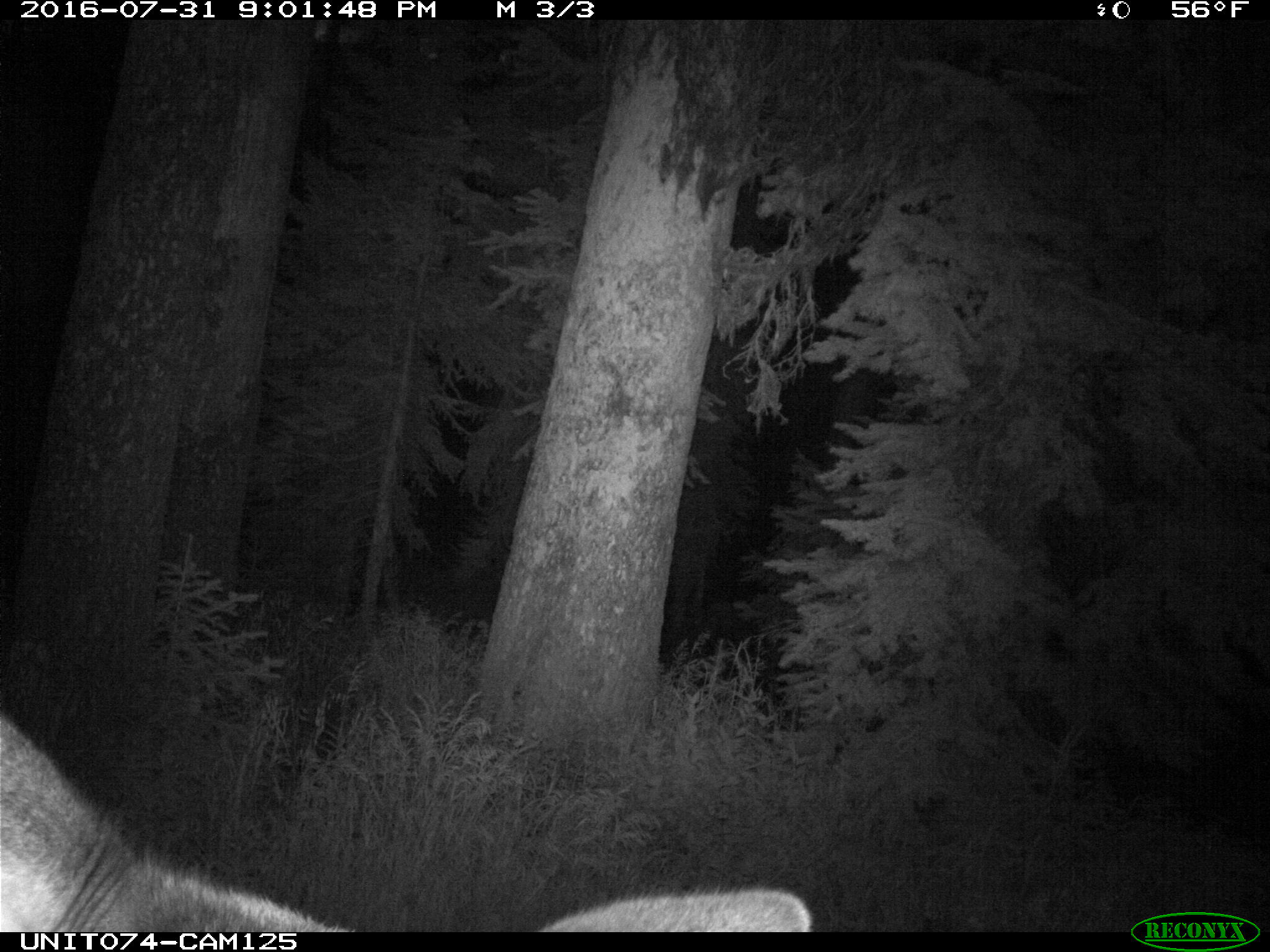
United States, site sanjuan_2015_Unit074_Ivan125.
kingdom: Animalia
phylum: Chordata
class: Mammalia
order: Artiodactyla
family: Cervidae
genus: Cervus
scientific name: Cervus elaphus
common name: red deer